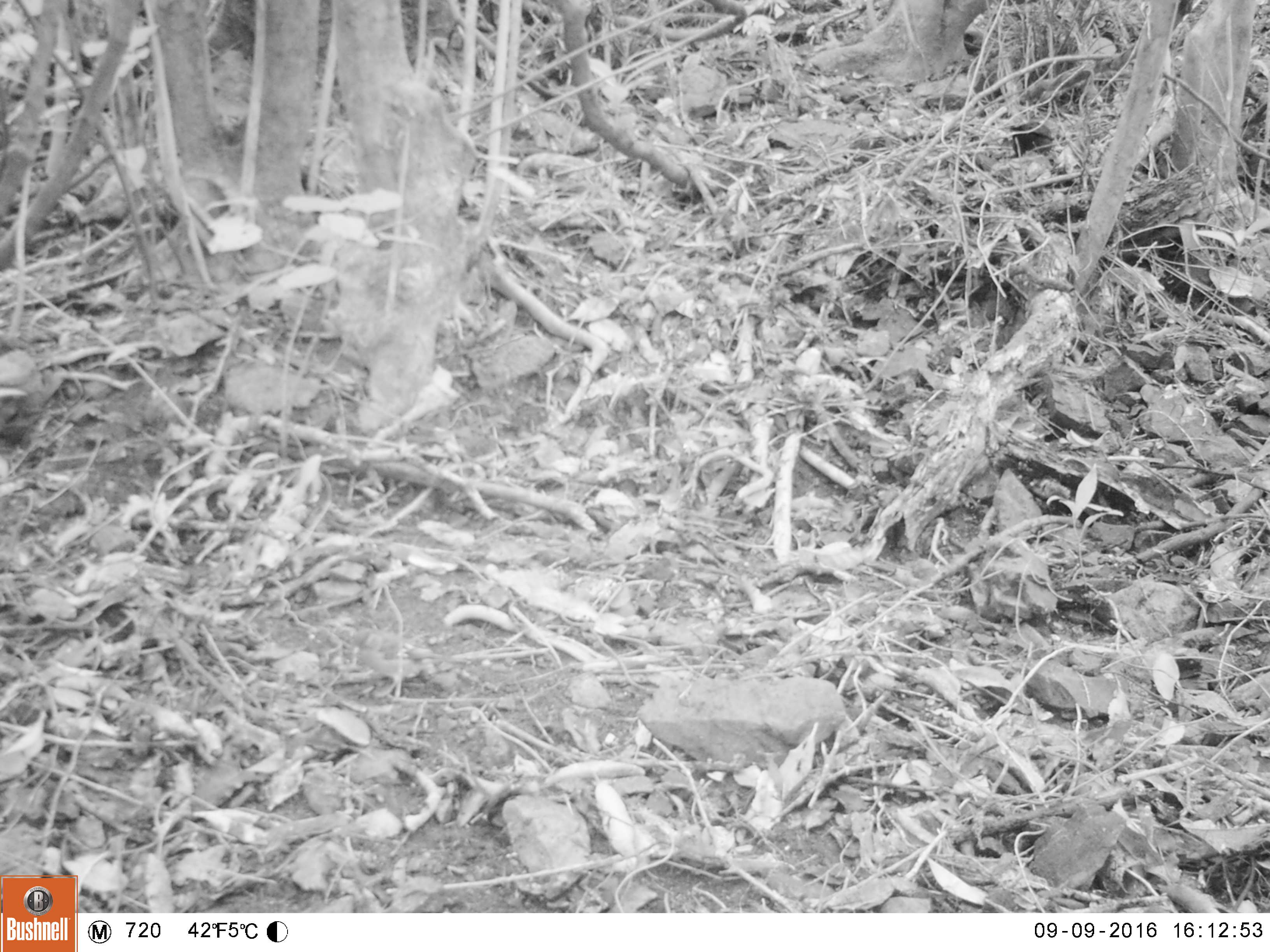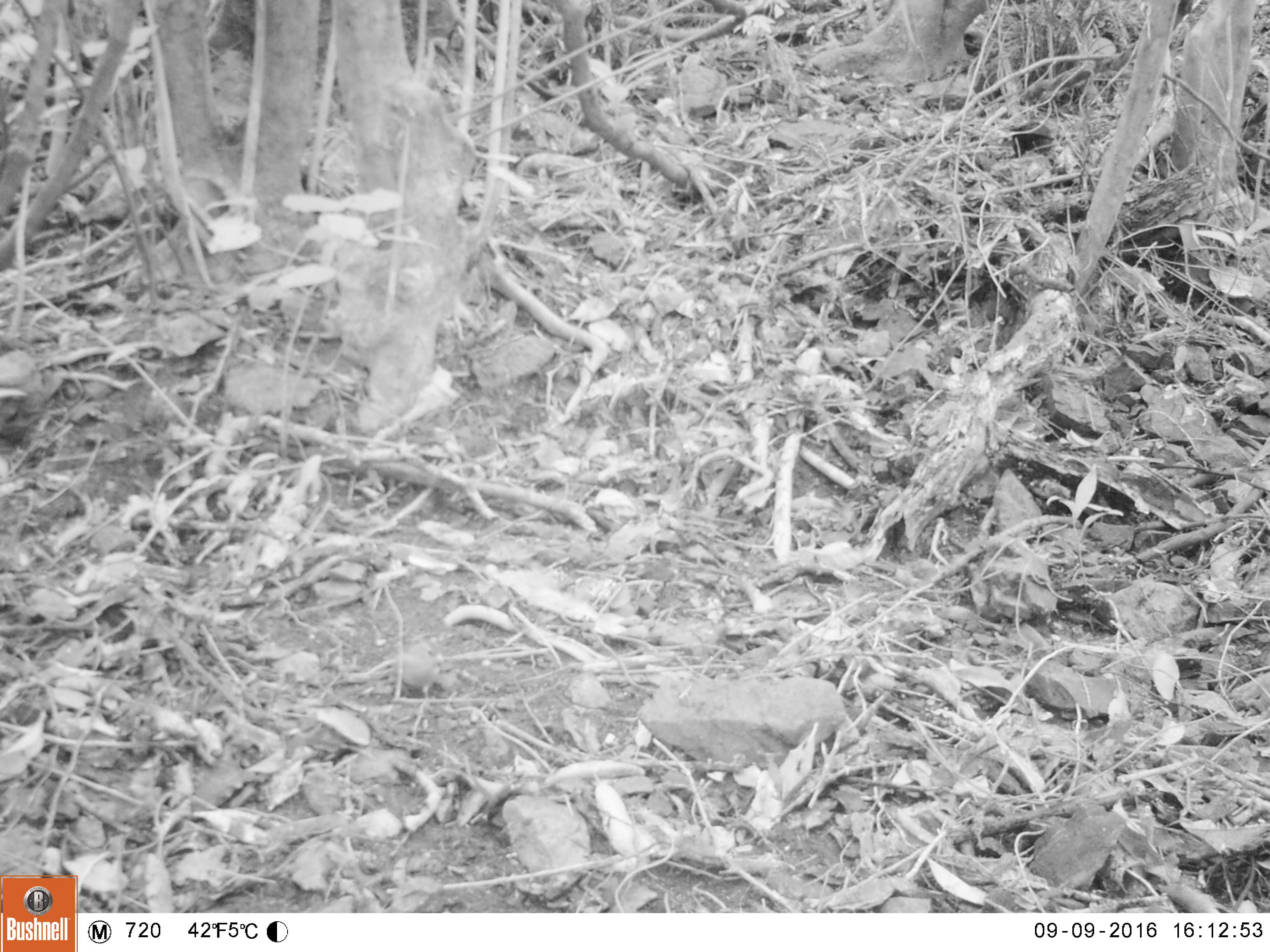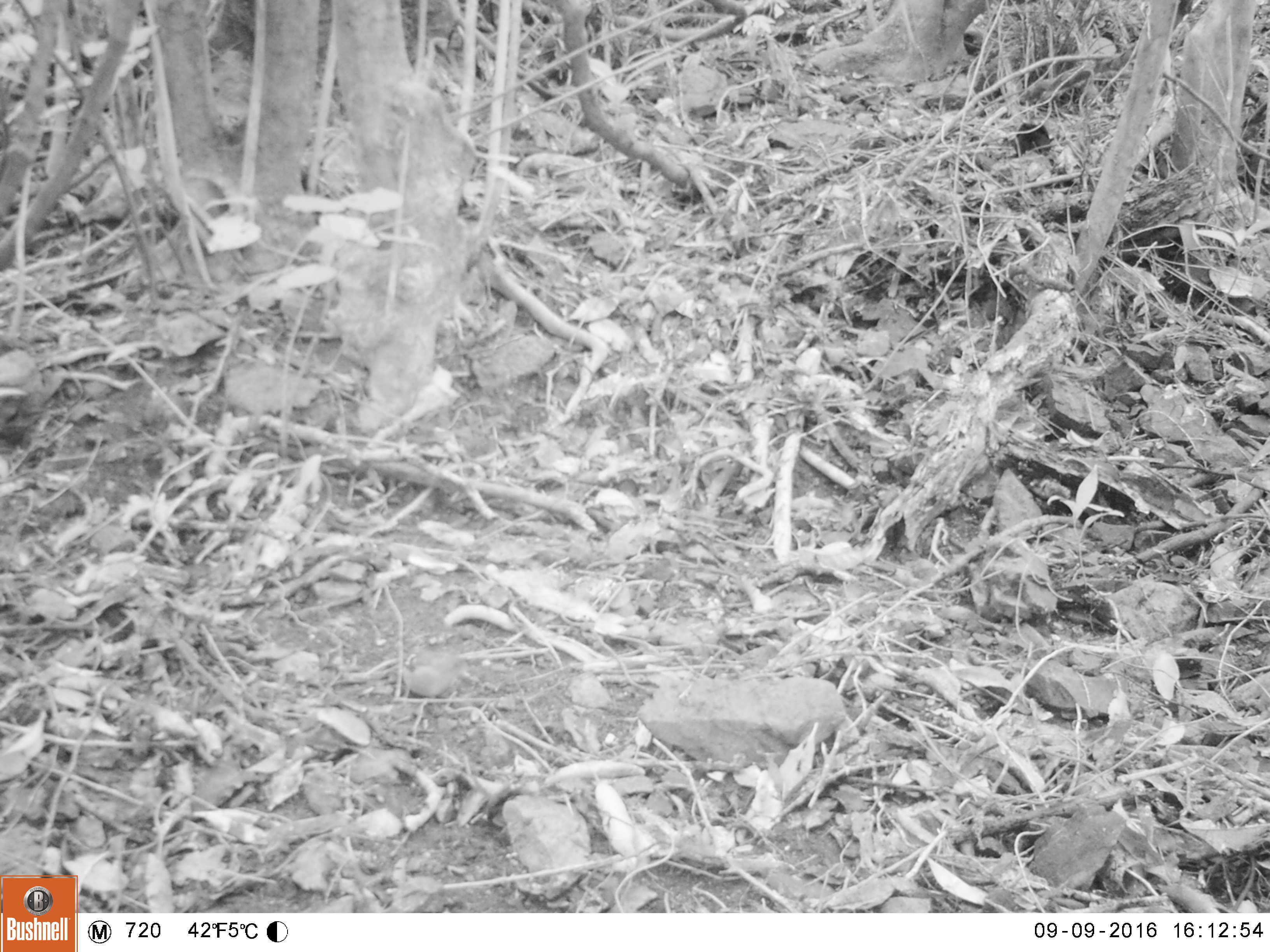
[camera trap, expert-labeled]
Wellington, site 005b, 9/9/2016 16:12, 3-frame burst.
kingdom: Animalia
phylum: Chordata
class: Aves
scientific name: Aves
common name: bird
Bird (Aves).